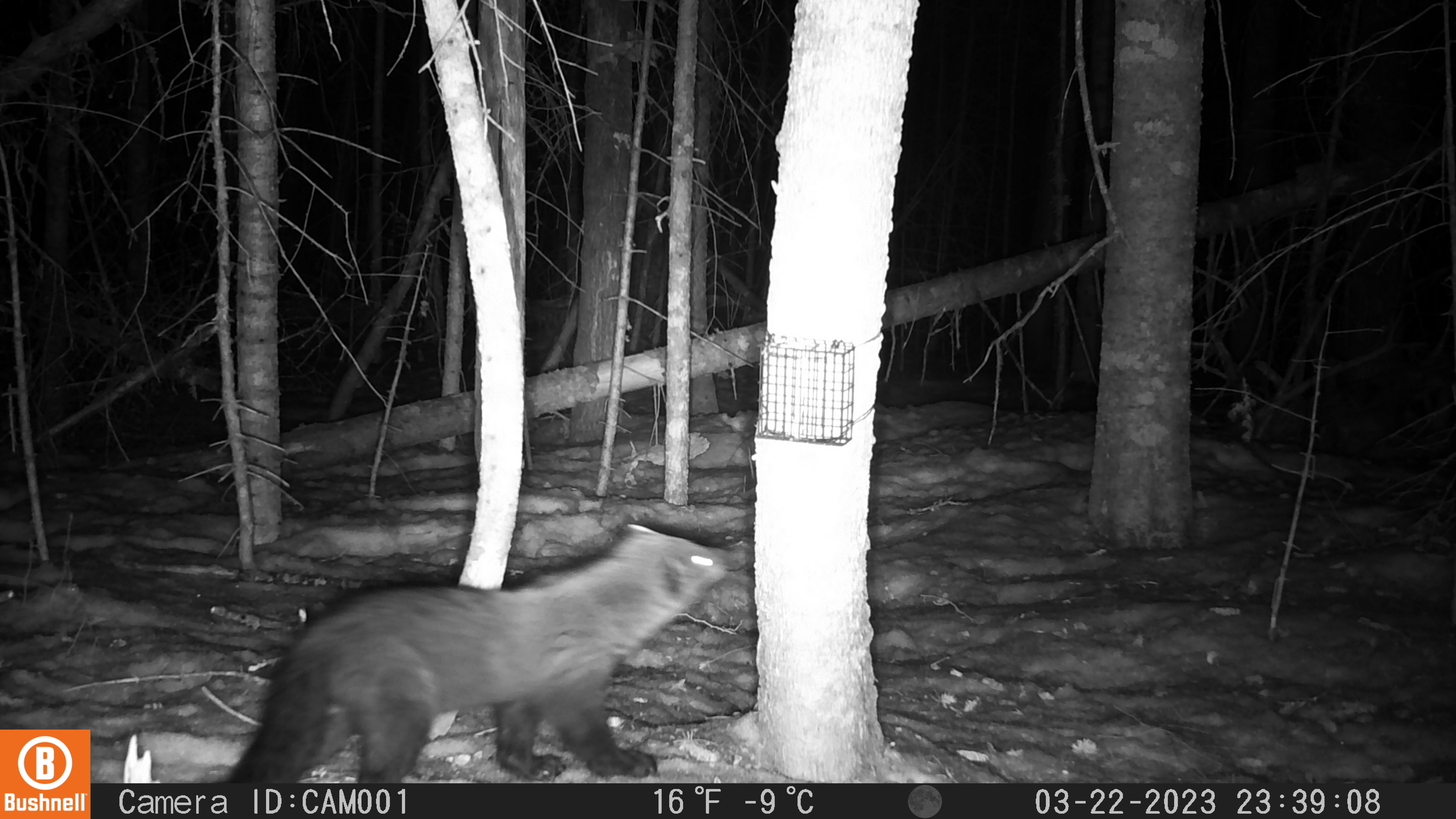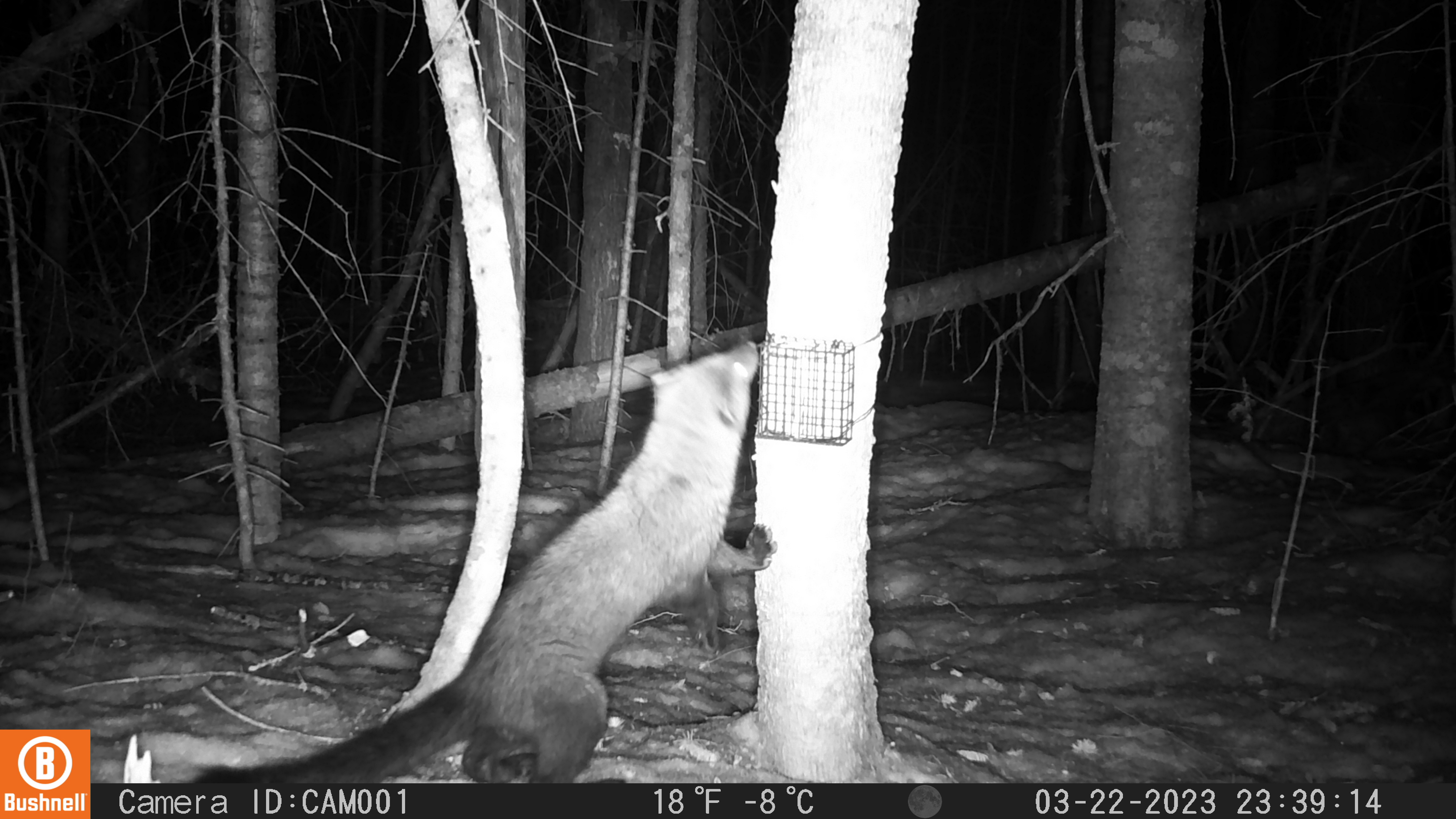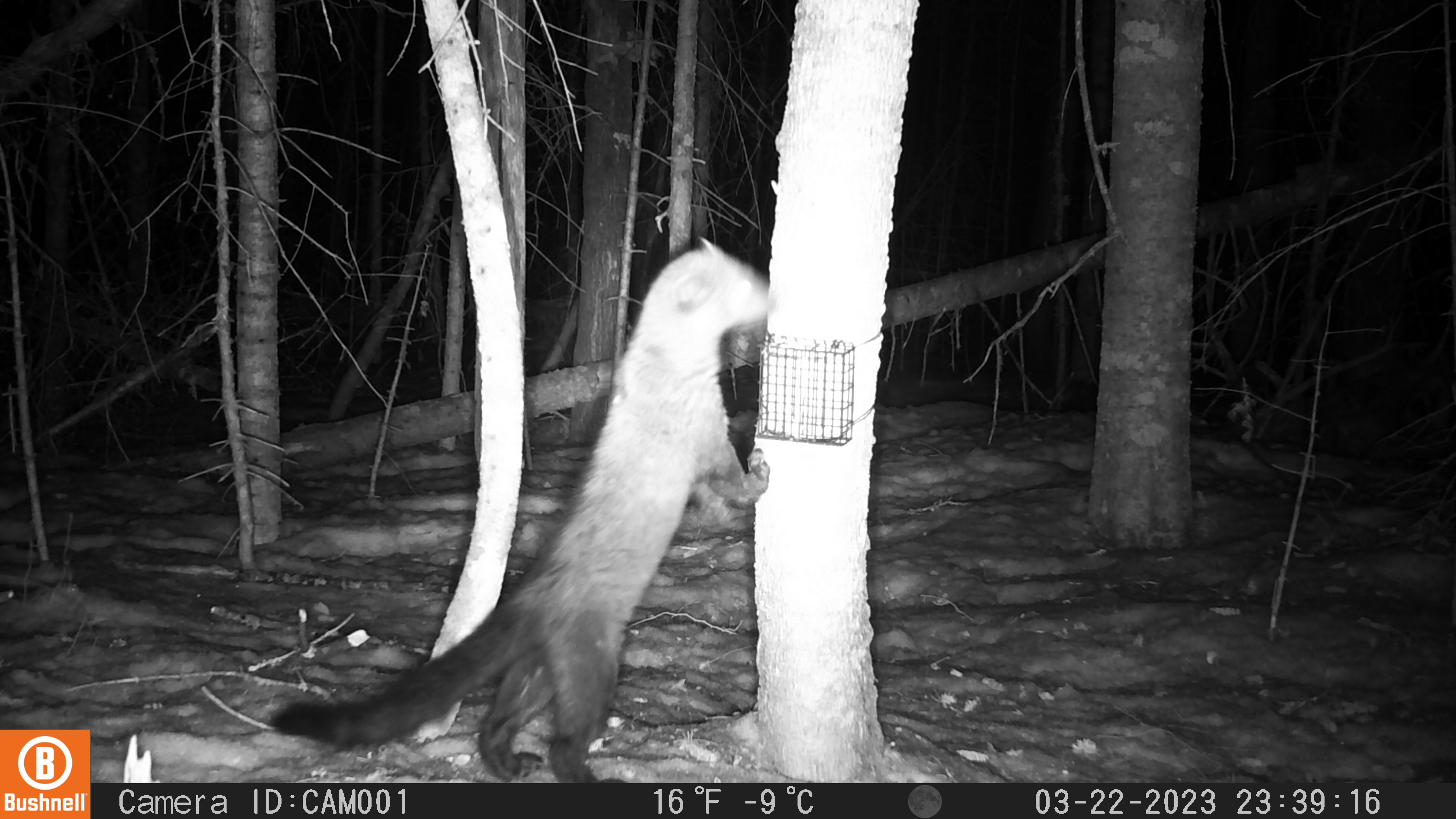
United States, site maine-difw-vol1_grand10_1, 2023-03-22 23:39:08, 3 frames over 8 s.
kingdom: Animalia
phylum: Chordata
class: Mammalia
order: Carnivora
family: Mustelidae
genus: Pekania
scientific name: Pekania pennanti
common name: fisher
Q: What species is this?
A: Fisher (Pekania pennanti).